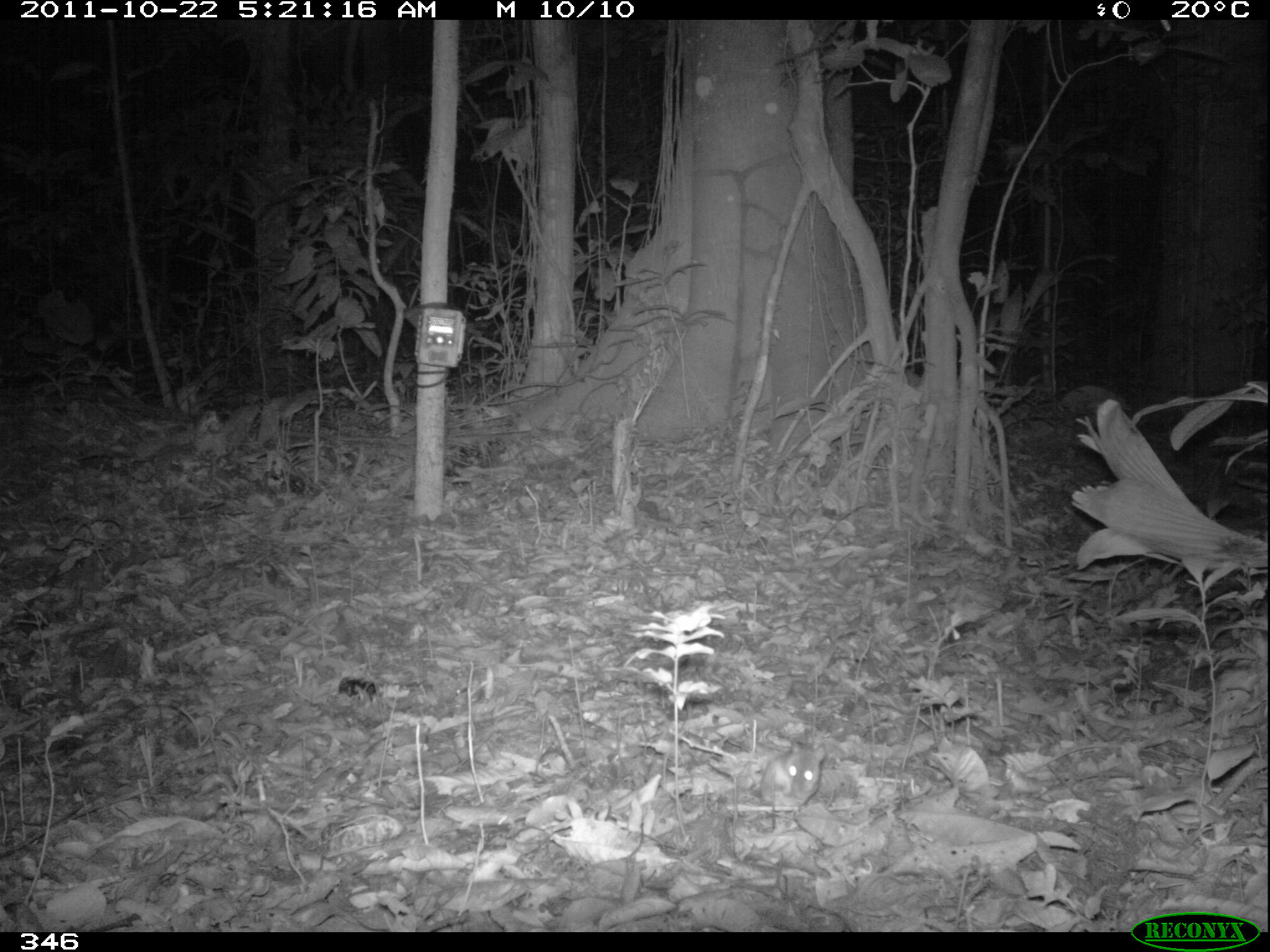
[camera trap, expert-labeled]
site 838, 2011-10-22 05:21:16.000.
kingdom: Animalia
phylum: Chordata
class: Mammalia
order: Rodentia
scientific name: Rodentia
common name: rodents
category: unknown rodent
Unknown rodent (rodents) (Rodentia).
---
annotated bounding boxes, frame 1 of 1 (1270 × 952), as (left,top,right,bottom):
unknown rodent: (756,736,826,819)